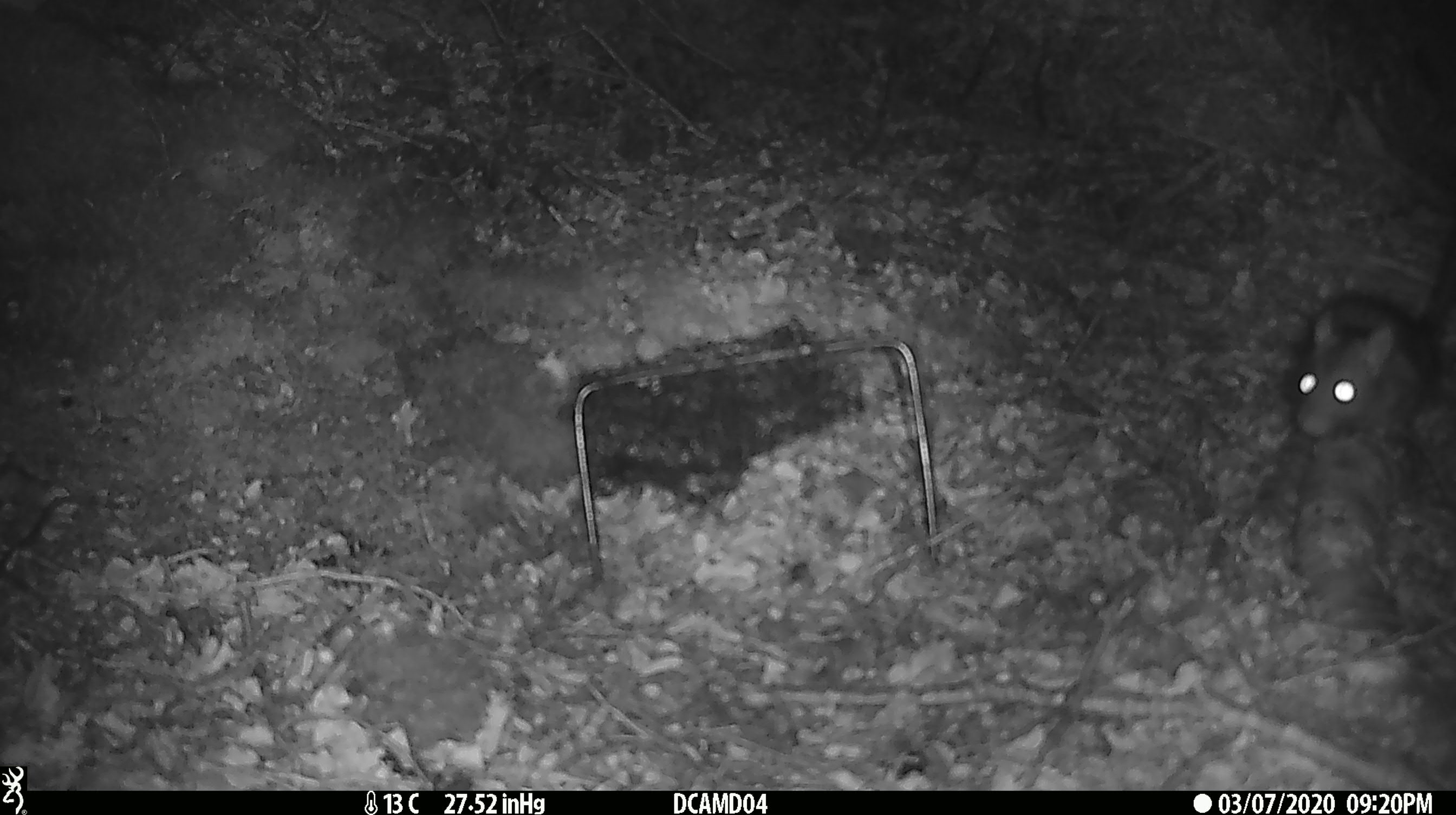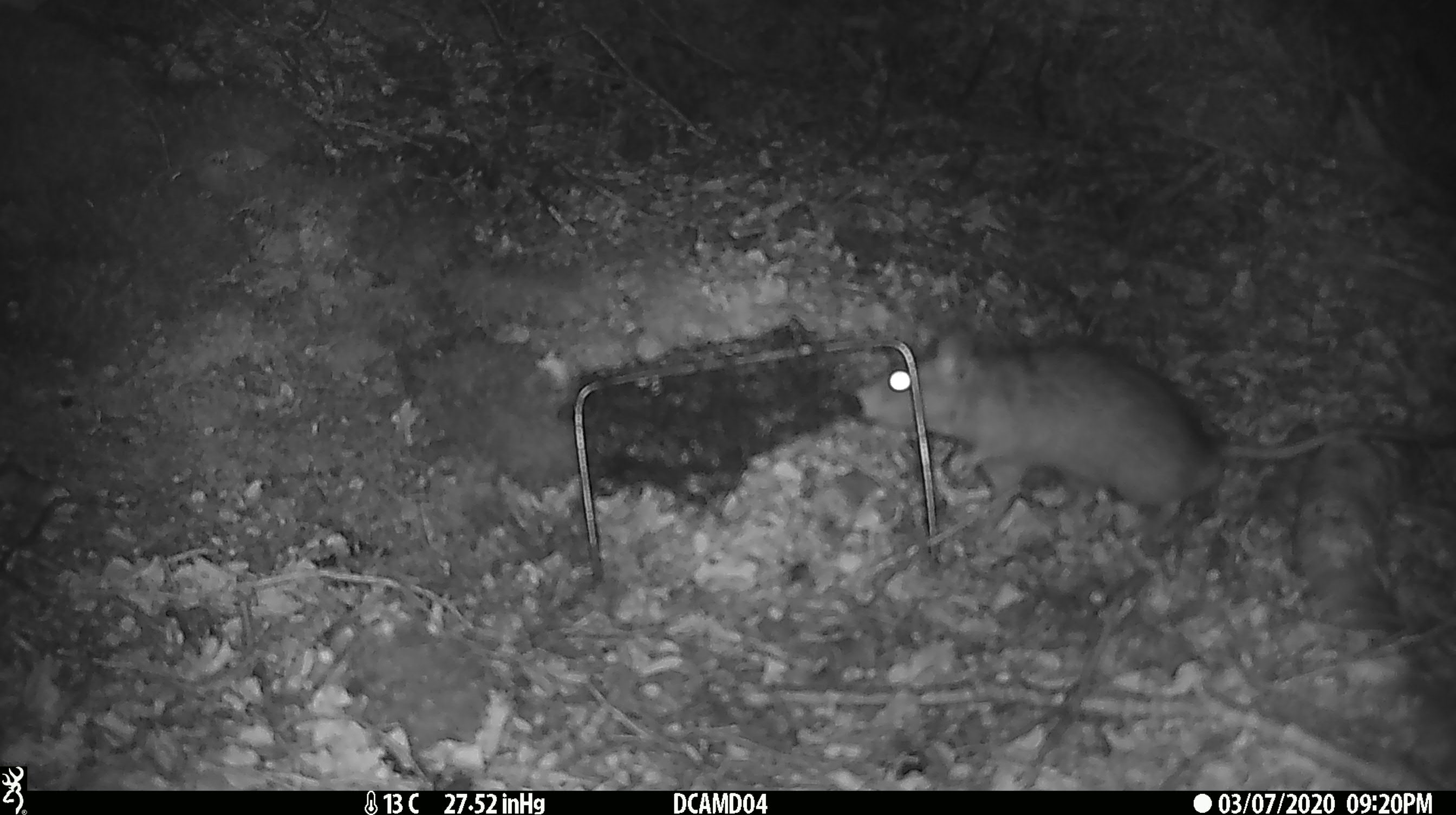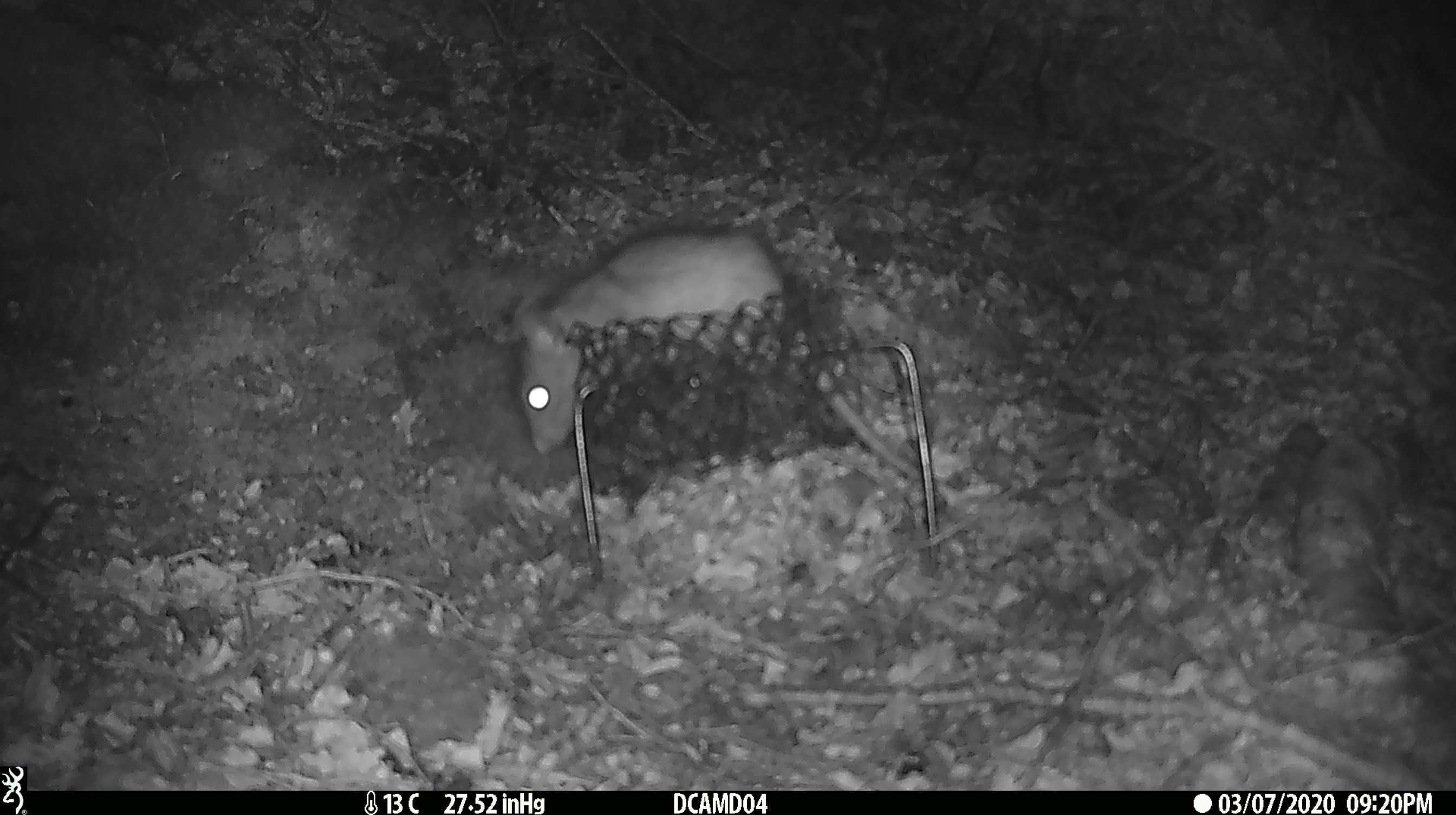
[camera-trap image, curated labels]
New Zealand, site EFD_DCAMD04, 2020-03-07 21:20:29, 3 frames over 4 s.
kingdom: Animalia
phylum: Chordata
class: Mammalia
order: Rodentia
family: Muridae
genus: Rattus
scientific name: Rattus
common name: rat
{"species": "rat (Rattus)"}